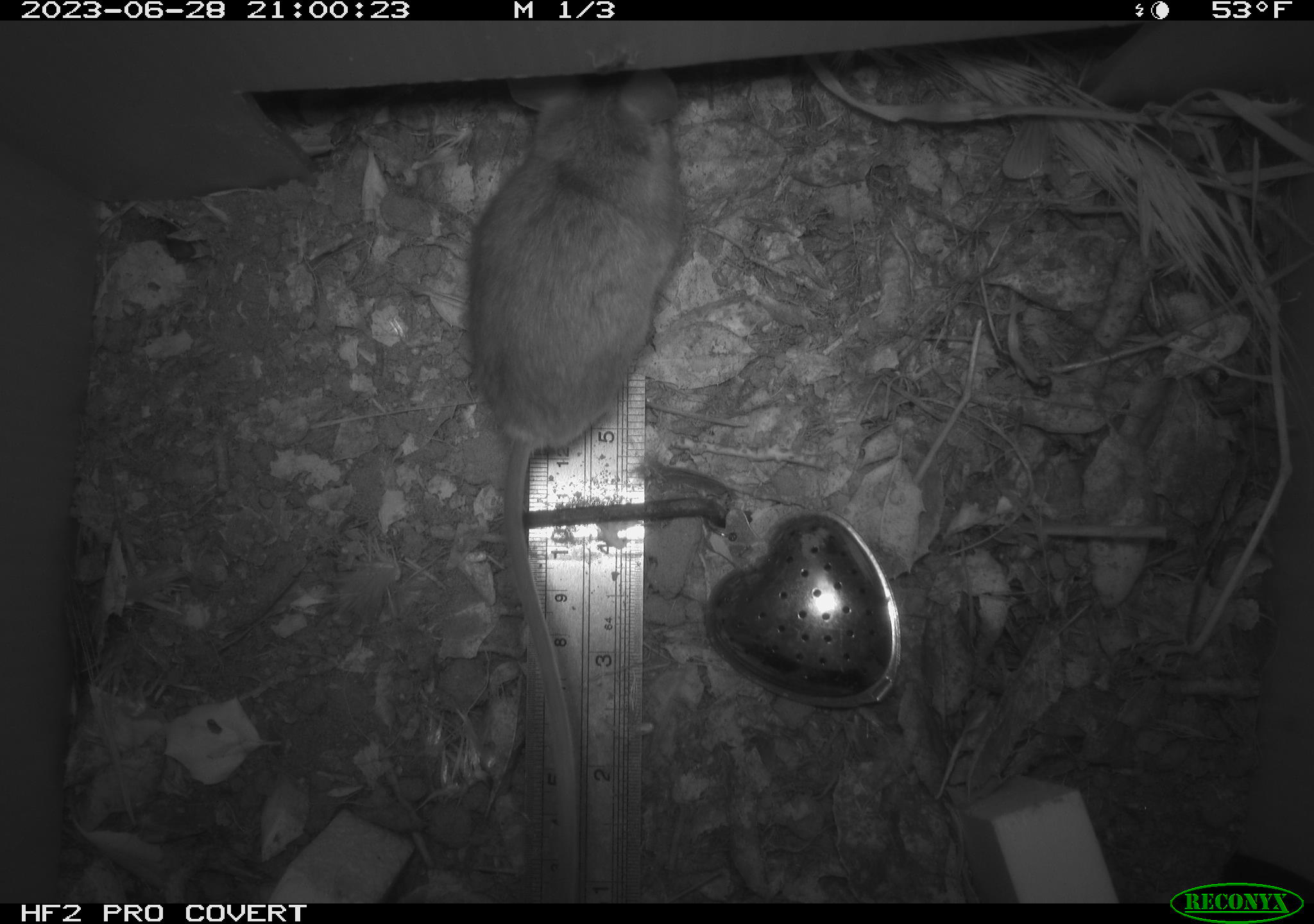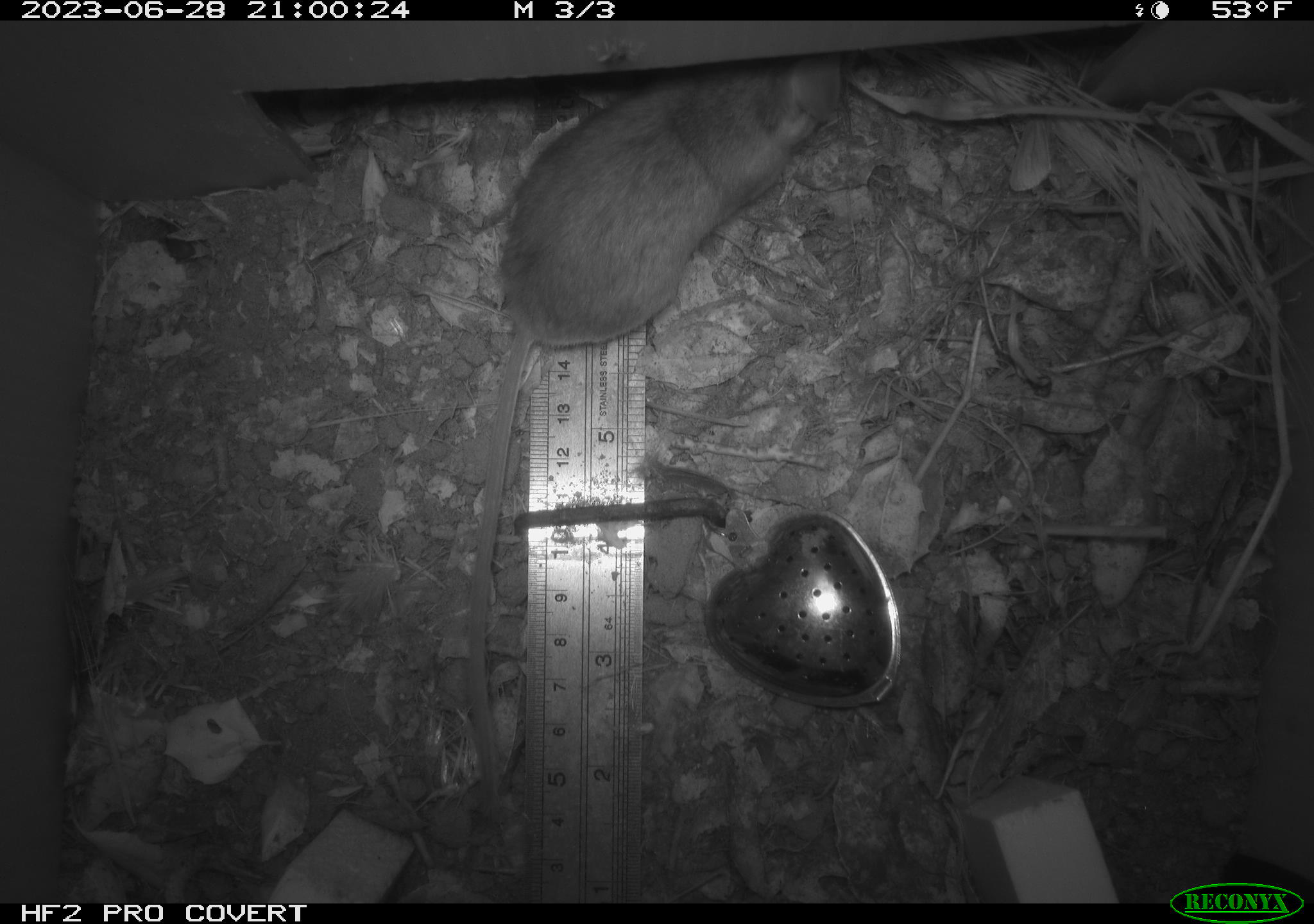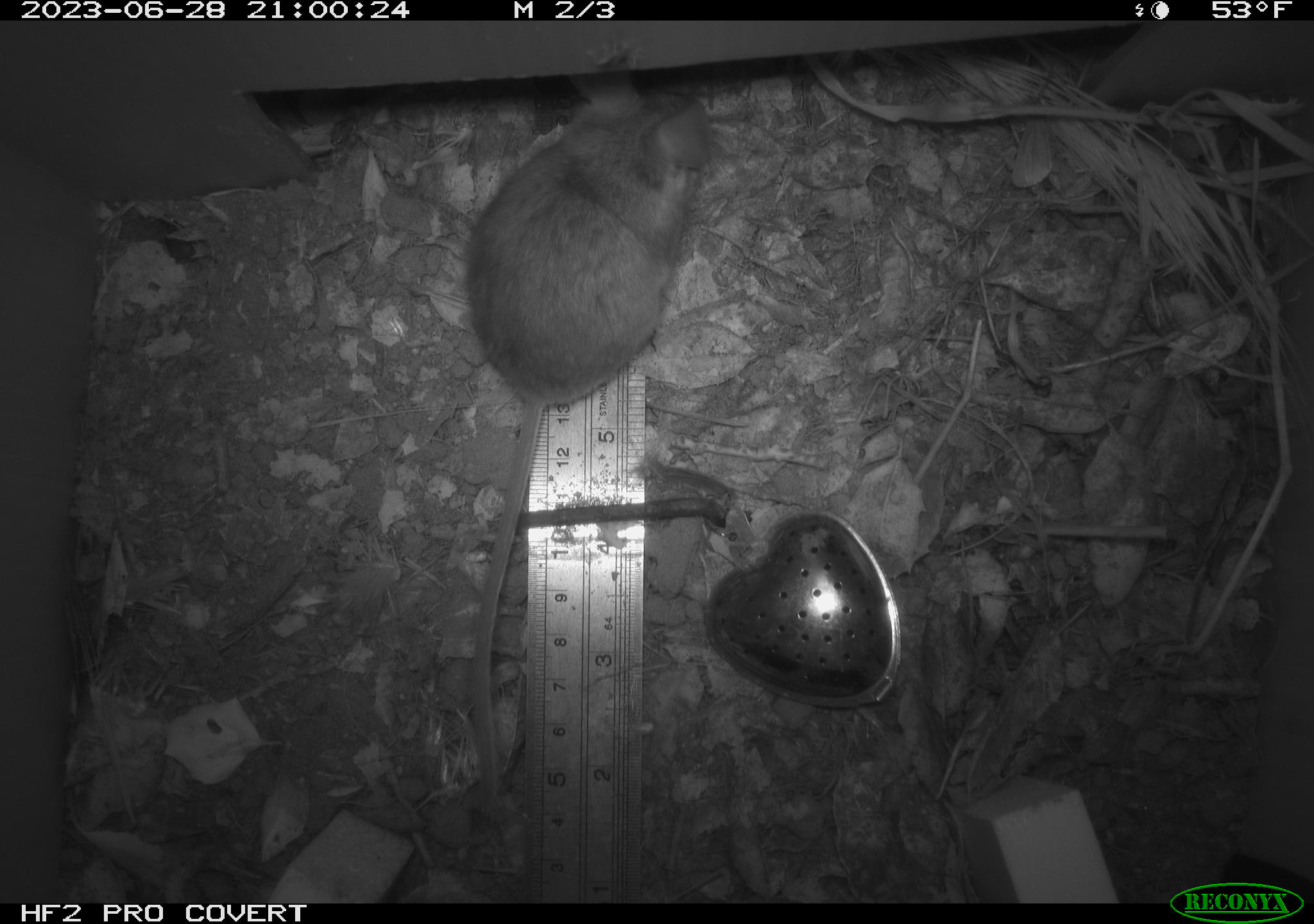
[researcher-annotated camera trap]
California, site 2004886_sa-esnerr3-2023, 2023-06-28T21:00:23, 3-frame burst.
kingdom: Animalia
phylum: Chordata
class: Mammalia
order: Rodentia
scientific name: Rodentia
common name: mouse species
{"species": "mouse species (Rodentia)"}